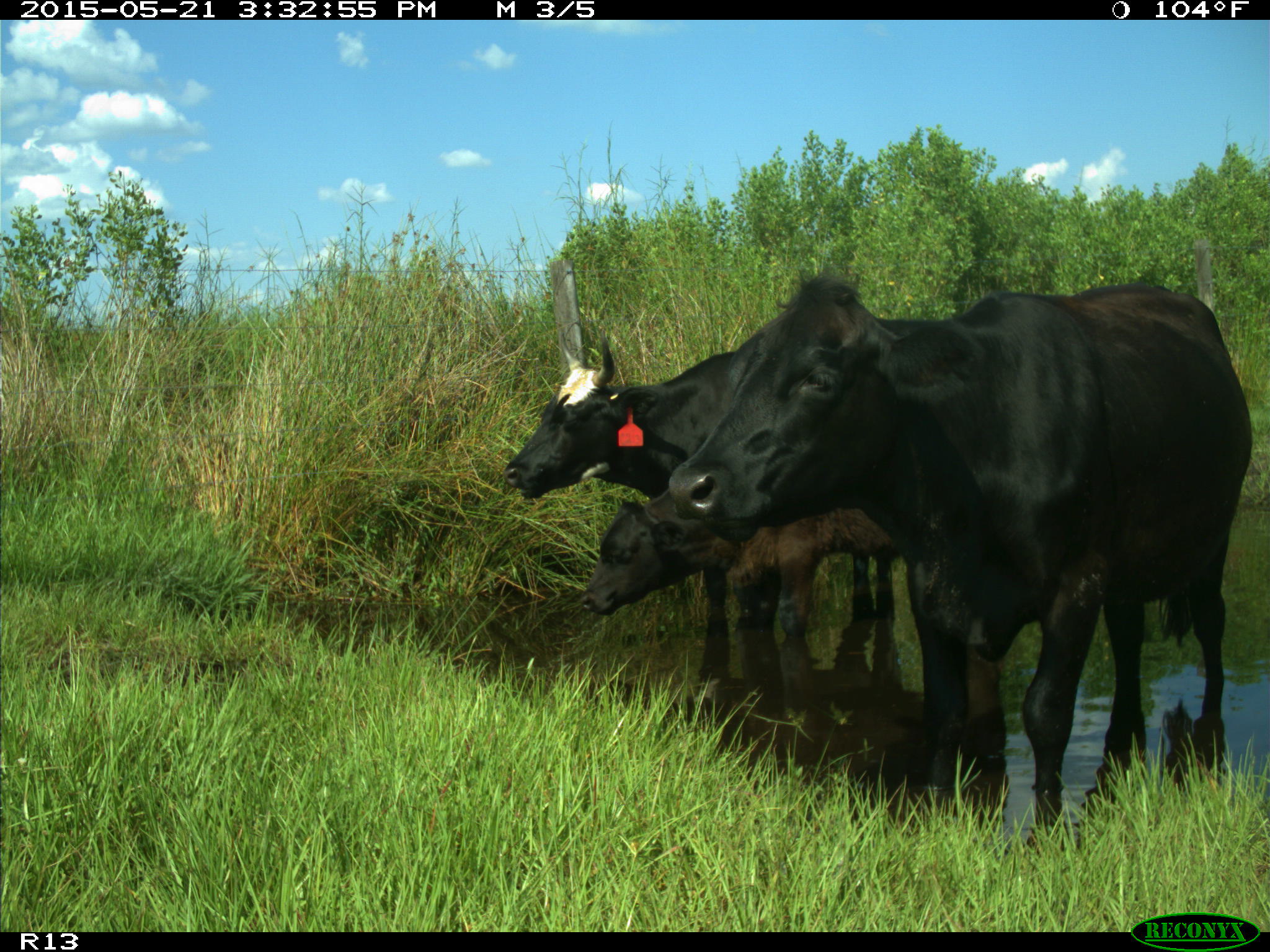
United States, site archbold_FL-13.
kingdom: Animalia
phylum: Chordata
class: Mammalia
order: Artiodactyla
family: Bovidae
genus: Bos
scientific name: Bos taurus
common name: domestic cow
Bos taurus (domestic cow).